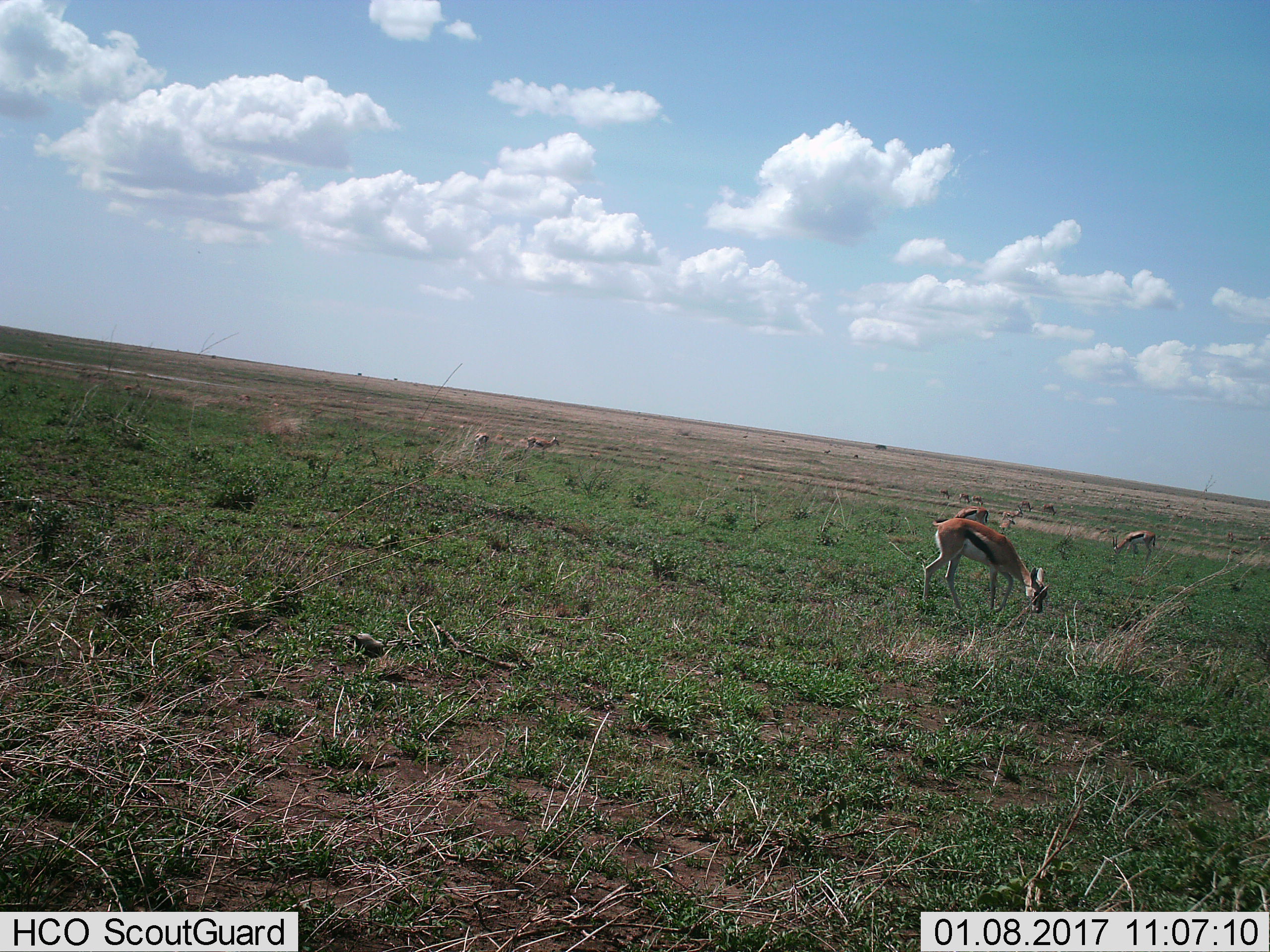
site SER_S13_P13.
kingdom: Animalia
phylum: Chordata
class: Mammalia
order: Artiodactyla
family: Bovidae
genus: Eudorcas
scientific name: Eudorcas thomsonii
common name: thomson's gazelle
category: gazellethomsons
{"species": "gazellethomsons (thomson's gazelle) (Eudorcas thomsonii)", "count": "11-50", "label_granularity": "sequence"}